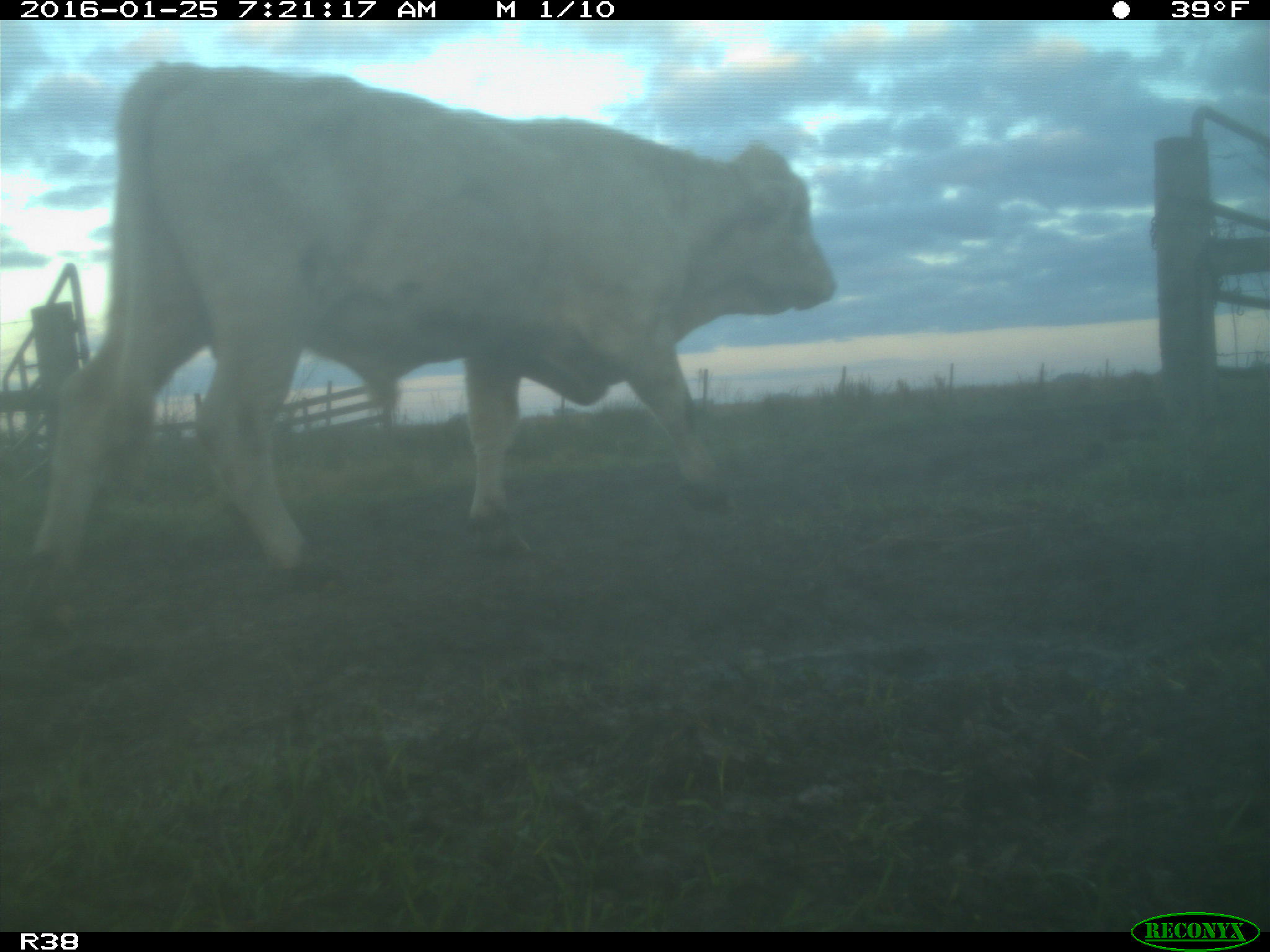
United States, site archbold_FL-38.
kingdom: Animalia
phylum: Chordata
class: Mammalia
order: Artiodactyla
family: Bovidae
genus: Bos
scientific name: Bos taurus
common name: domestic cow